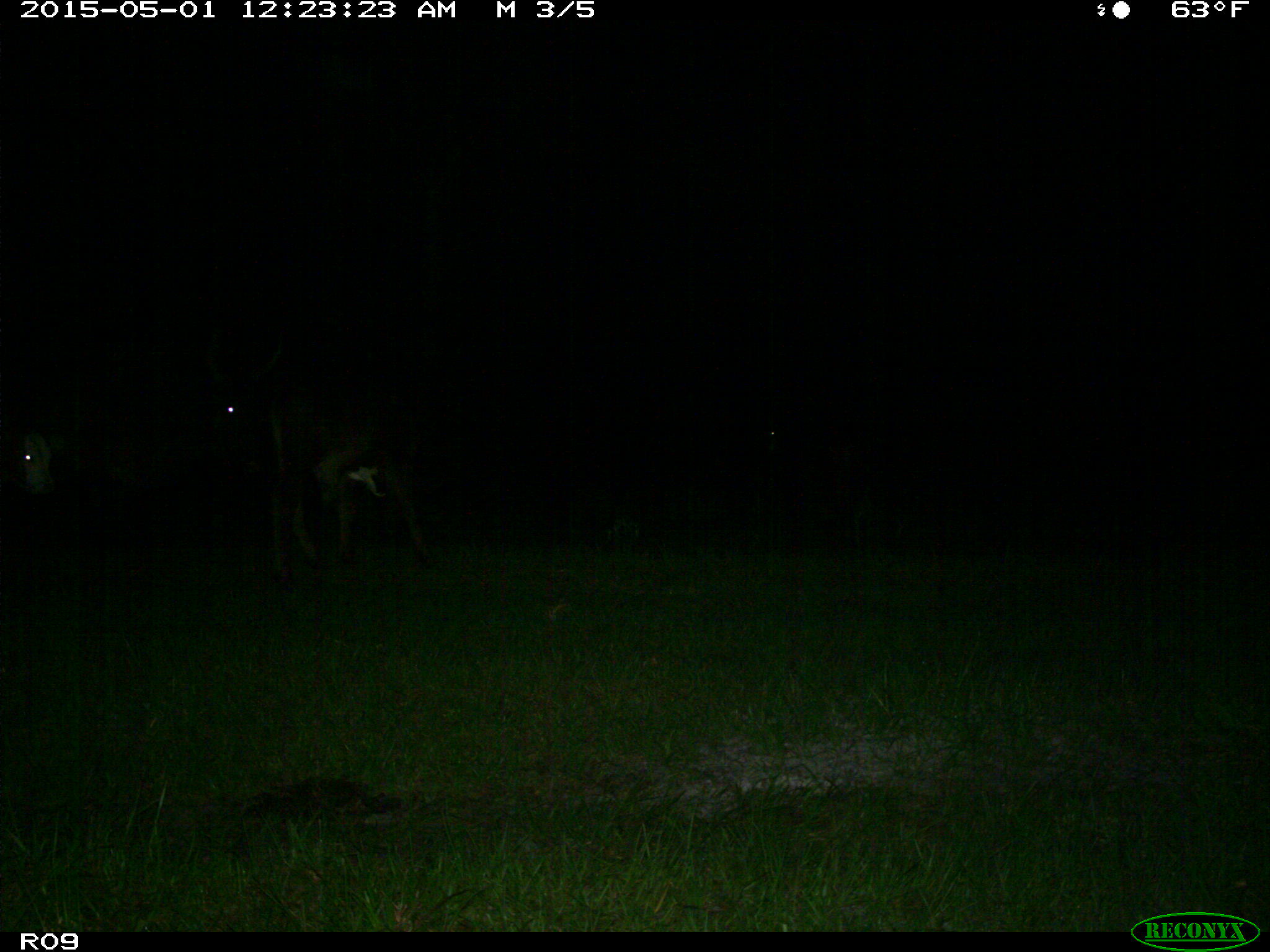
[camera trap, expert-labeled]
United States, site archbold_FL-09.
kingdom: Animalia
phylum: Chordata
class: Mammalia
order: Artiodactyla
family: Bovidae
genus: Bos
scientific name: Bos taurus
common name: domestic cow